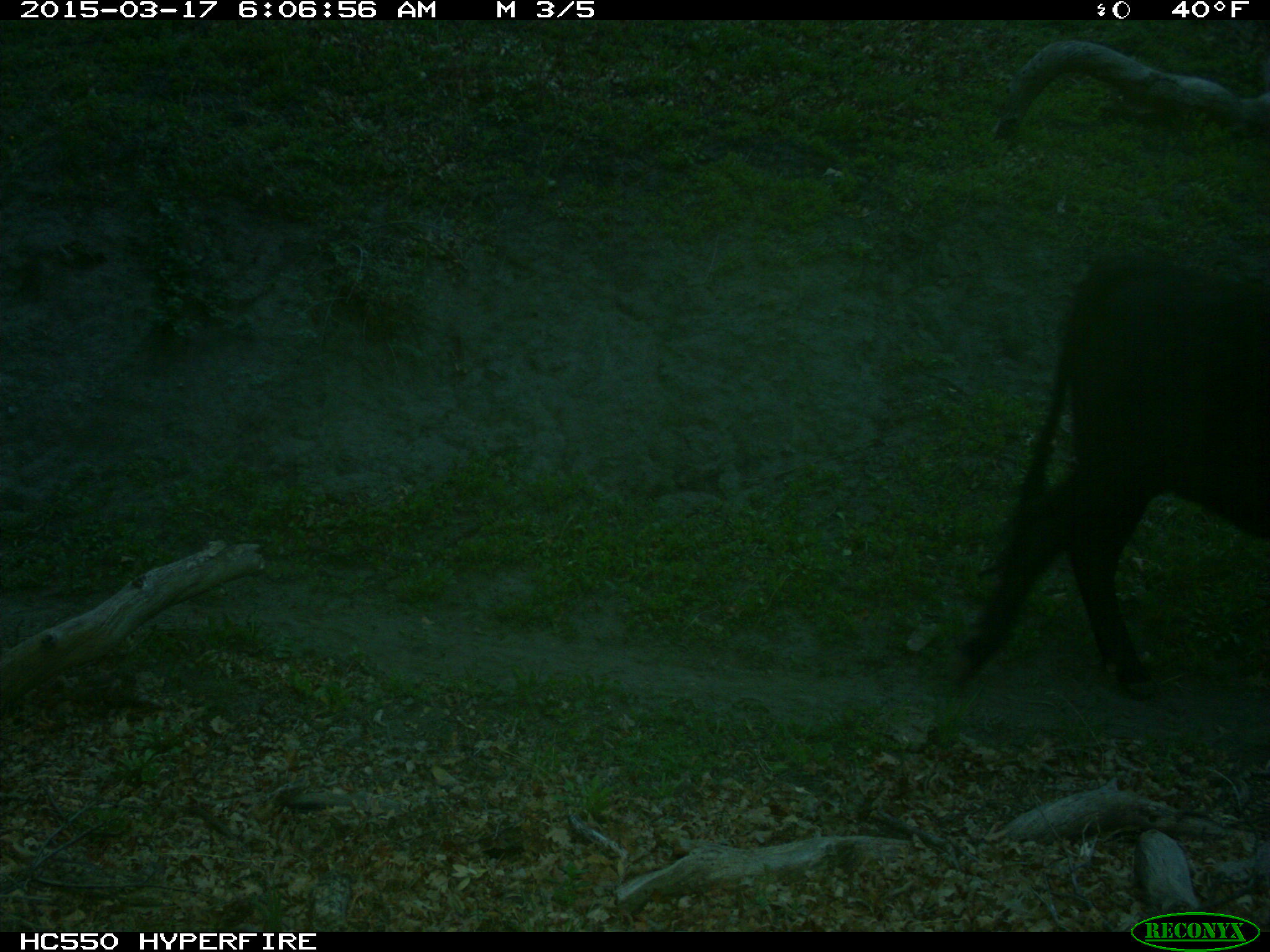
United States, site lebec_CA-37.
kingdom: Animalia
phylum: Chordata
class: Mammalia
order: Artiodactyla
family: Bovidae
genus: Bos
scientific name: Bos taurus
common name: domestic cow